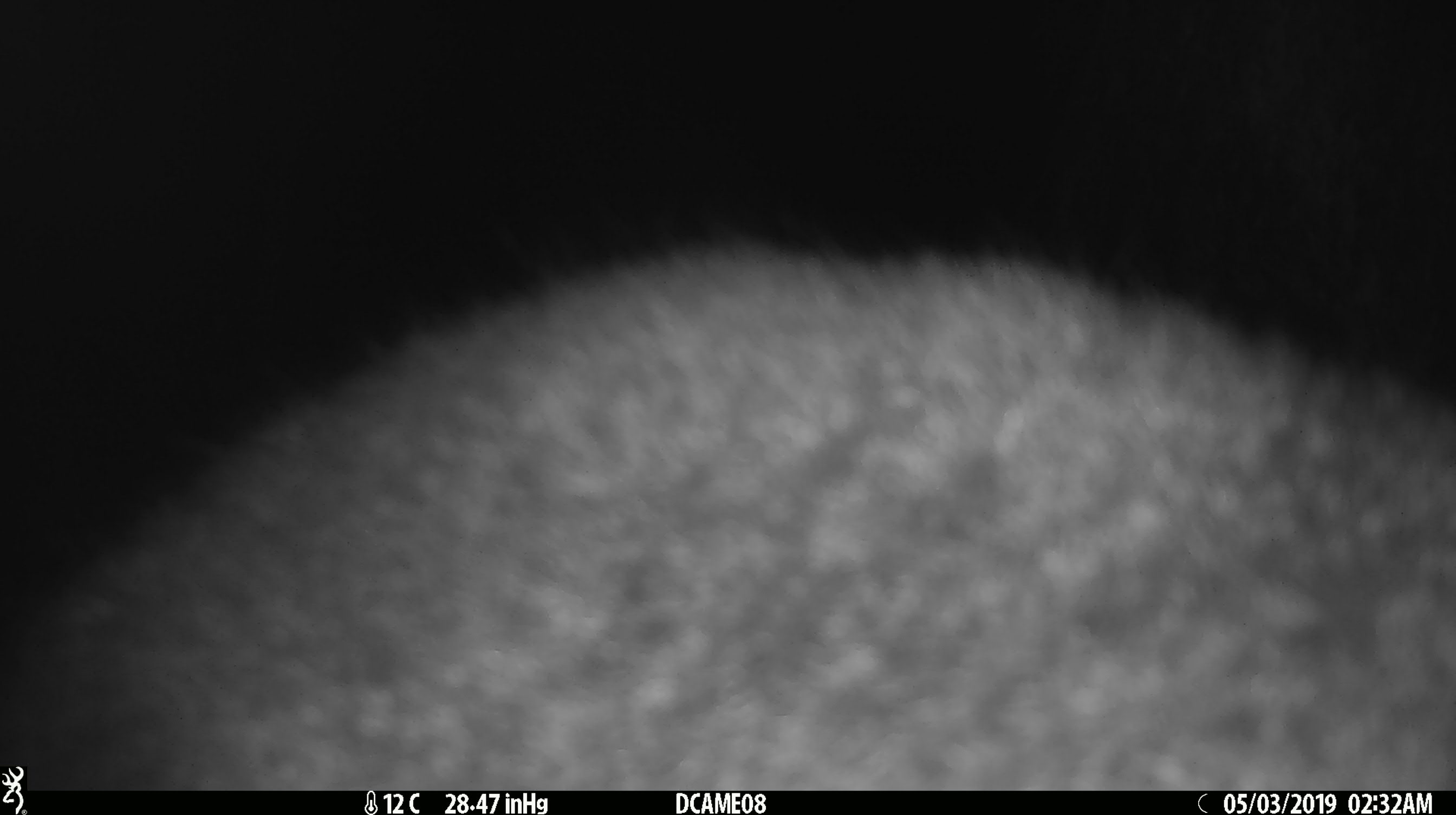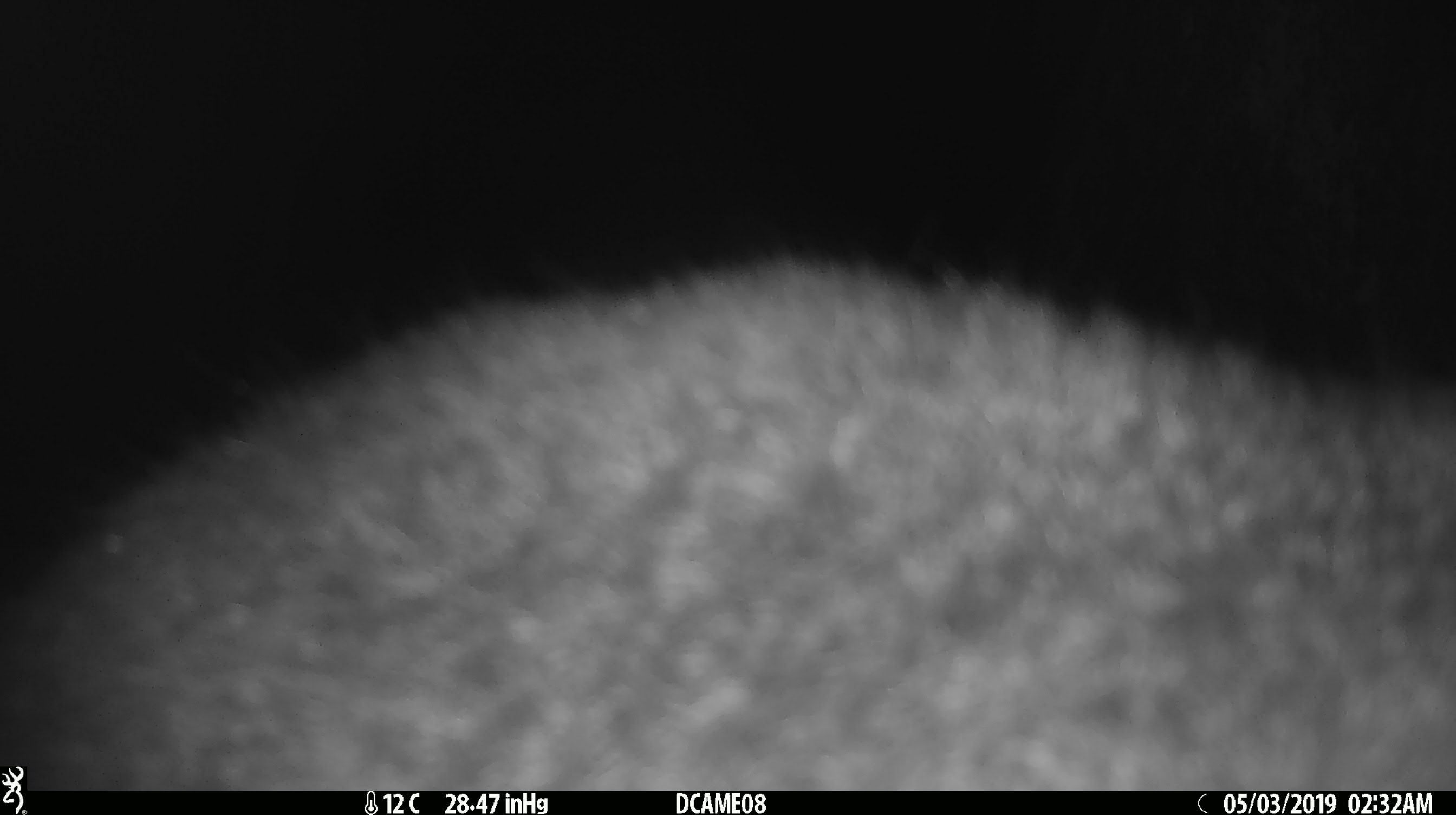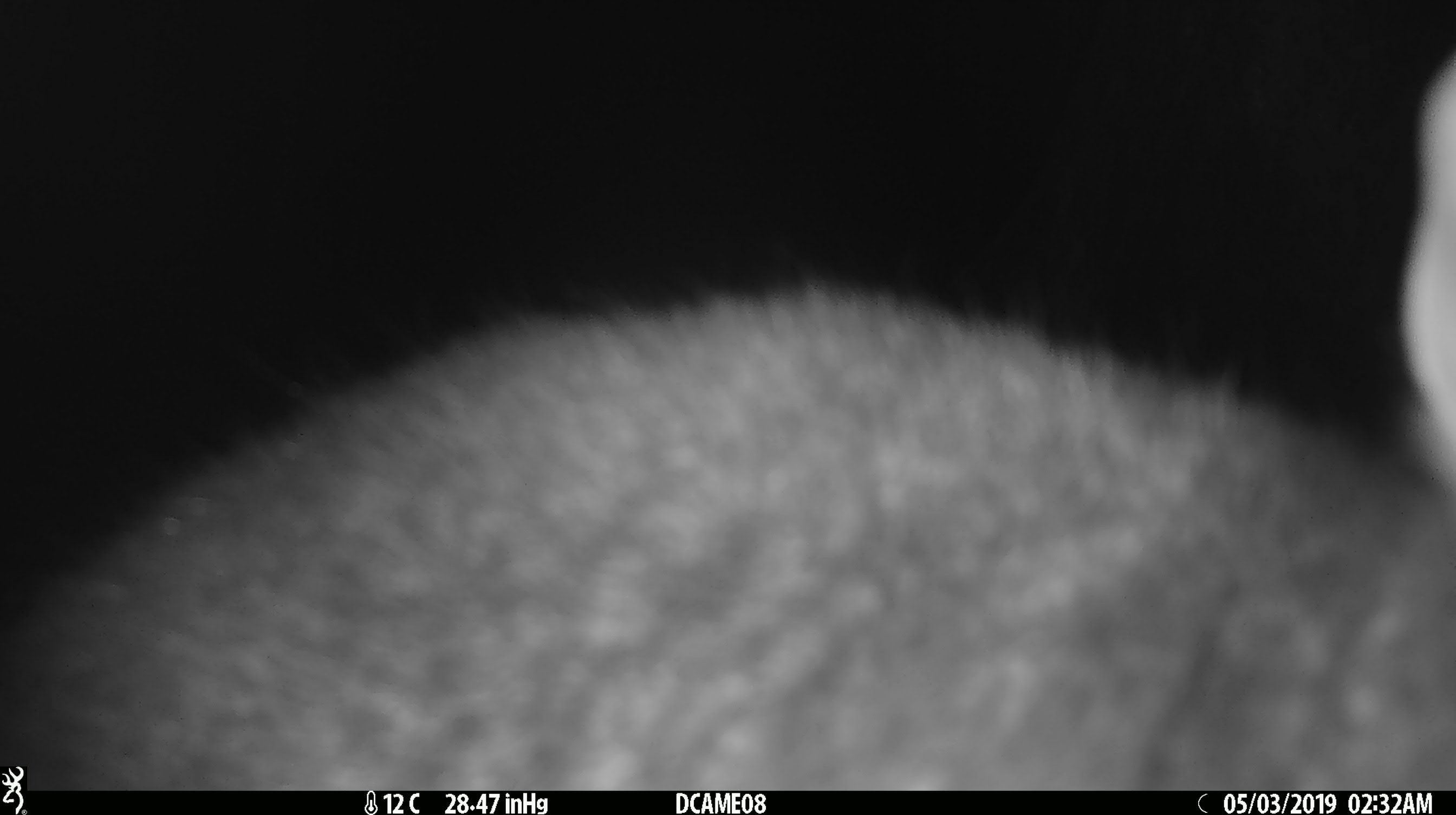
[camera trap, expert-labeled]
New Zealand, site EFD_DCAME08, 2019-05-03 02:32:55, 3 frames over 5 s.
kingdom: Animalia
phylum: Chordata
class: Mammalia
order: Diprotodontia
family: Phalangeridae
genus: Trichosurus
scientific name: Trichosurus vulpecula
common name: common brushtail possum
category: possum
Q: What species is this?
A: Possum (common brushtail possum) (Trichosurus vulpecula).